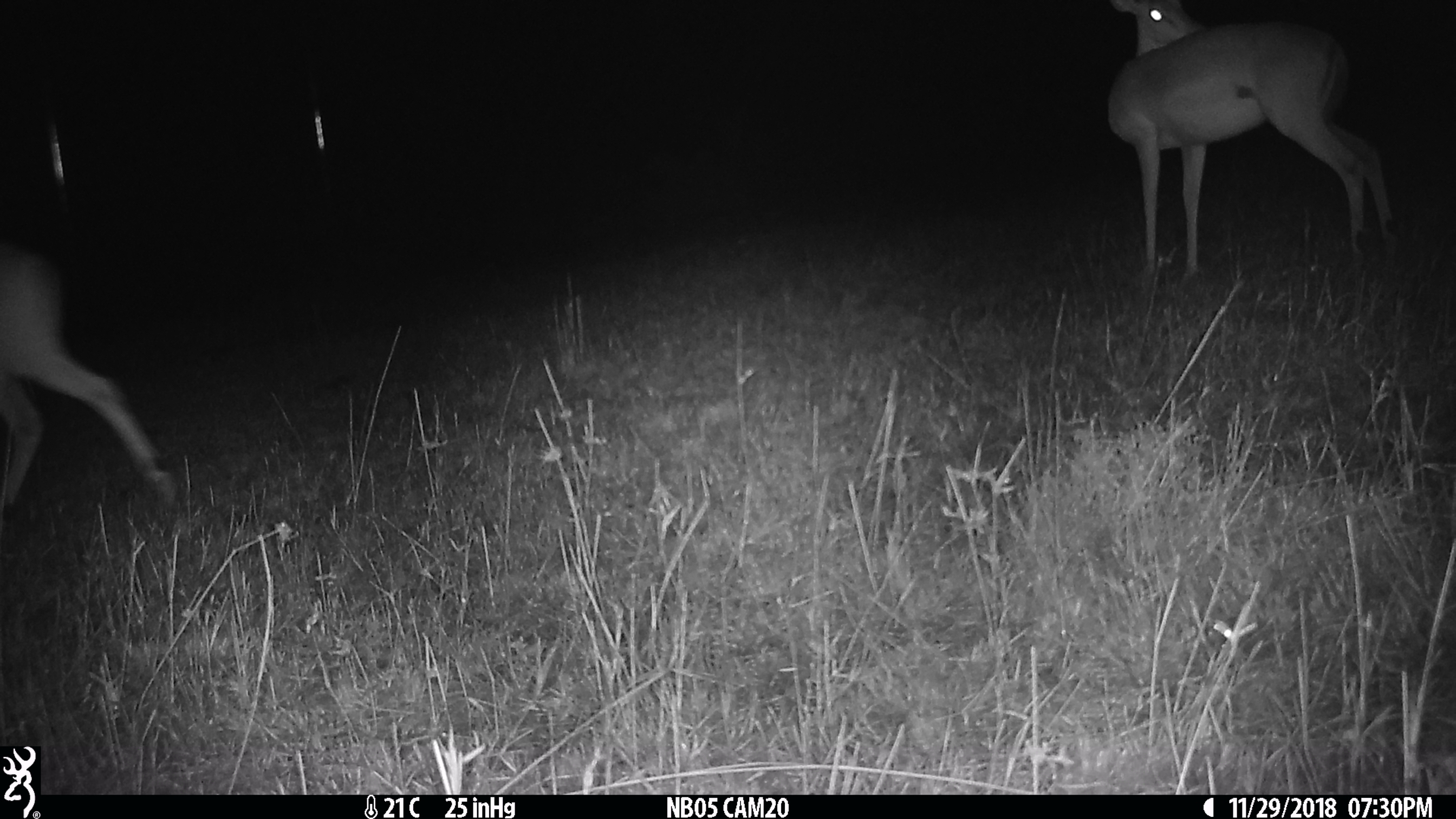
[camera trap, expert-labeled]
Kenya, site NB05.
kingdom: Animalia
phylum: Chordata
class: Mammalia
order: Artiodactyla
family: Bovidae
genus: Aepyceros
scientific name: Aepyceros melampus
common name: impala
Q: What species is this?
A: Impala (Aepyceros melampus).